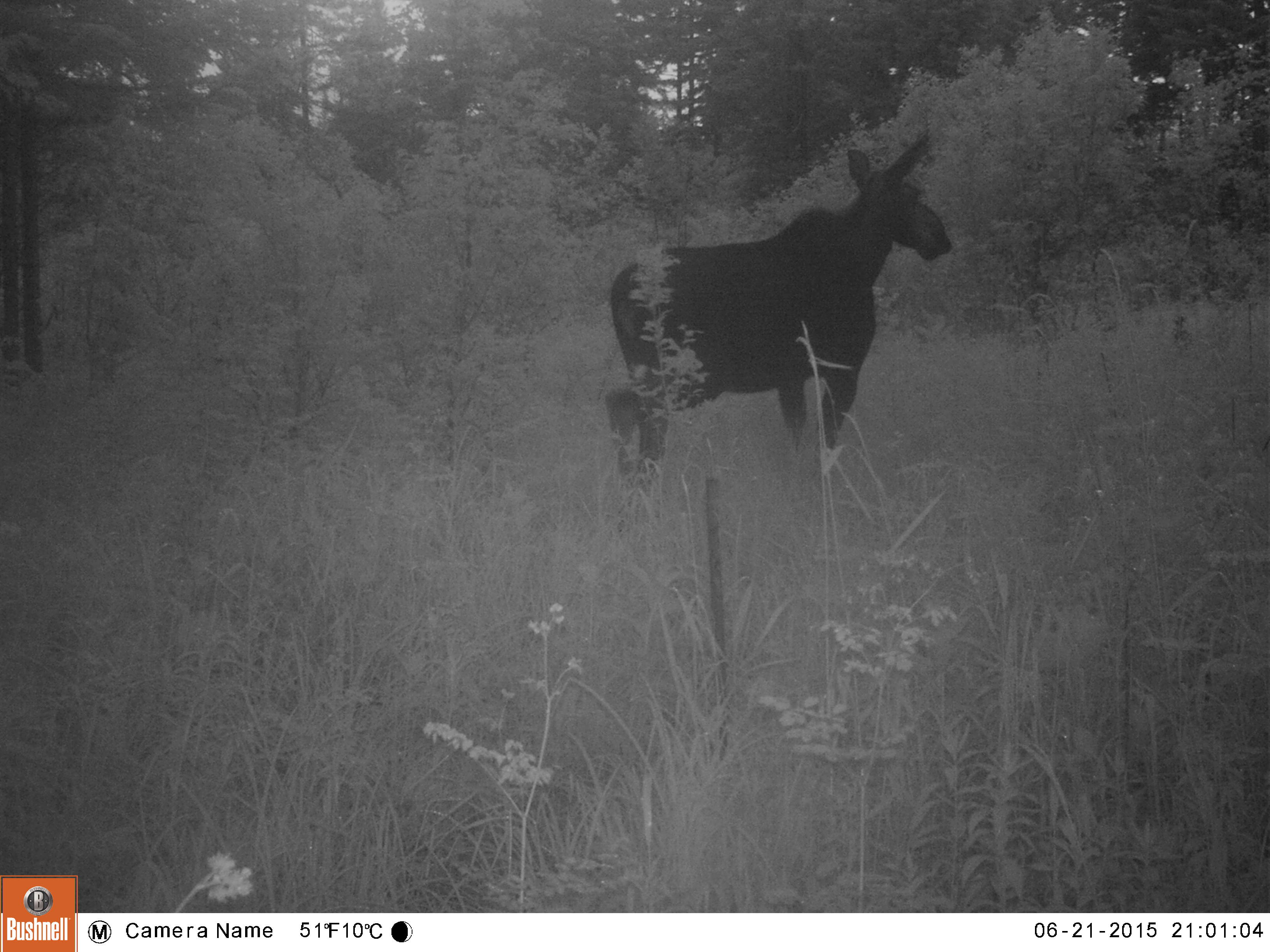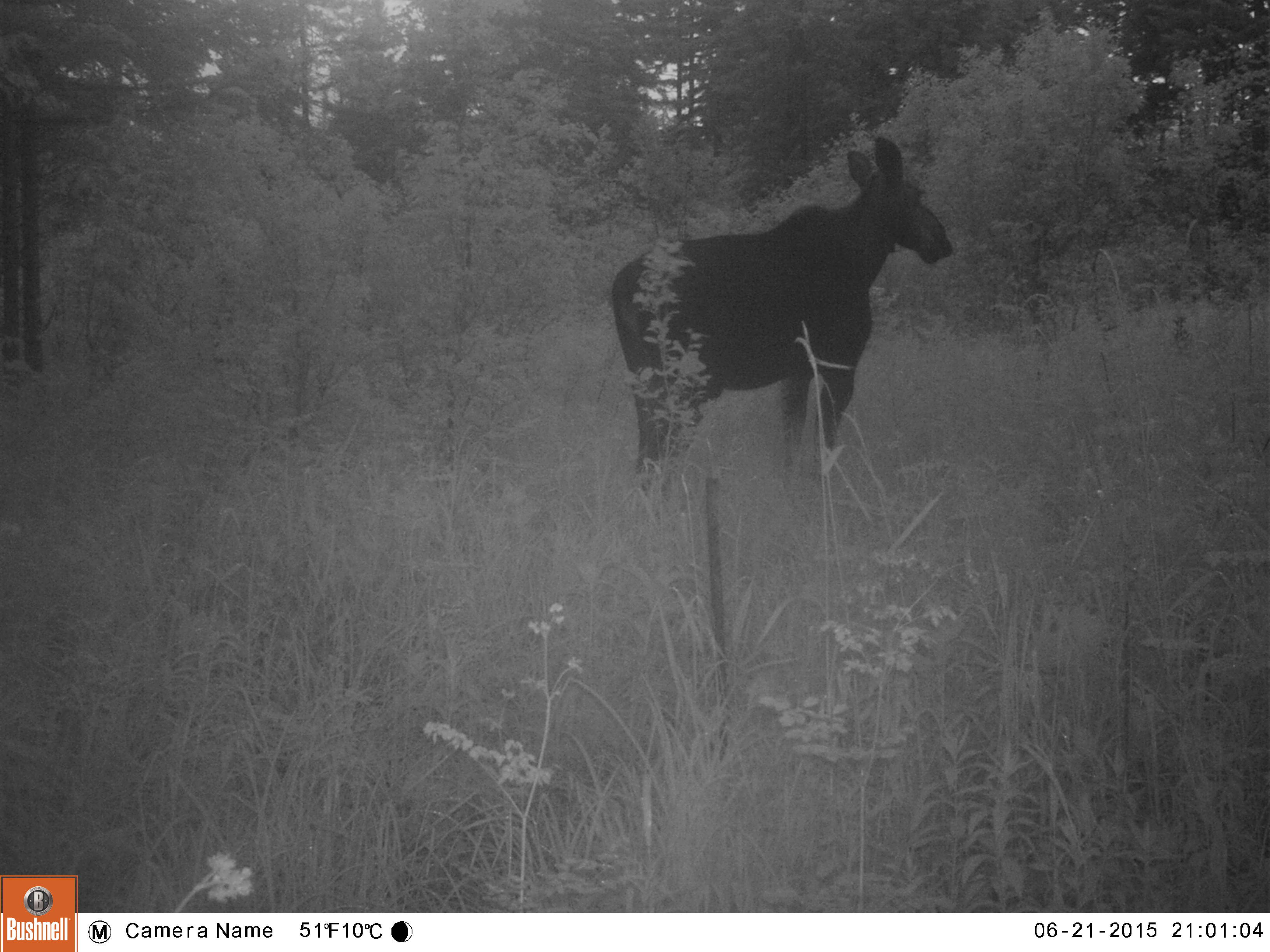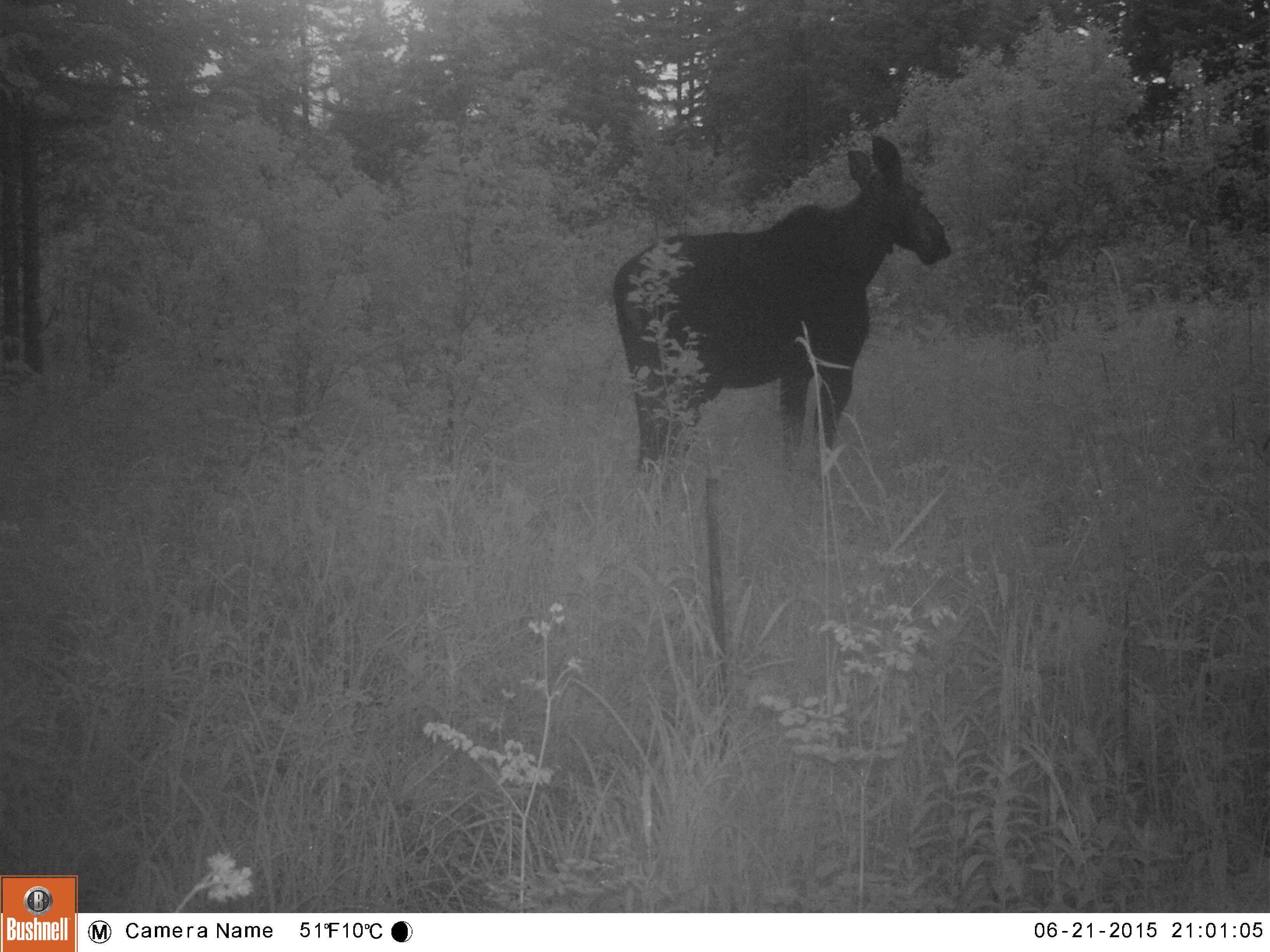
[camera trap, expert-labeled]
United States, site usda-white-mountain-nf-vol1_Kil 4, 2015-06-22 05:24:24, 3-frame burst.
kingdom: Animalia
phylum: Chordata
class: Mammalia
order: Artiodactyla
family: Cervidae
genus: Alces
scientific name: Alces alces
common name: moose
Moose (Alces alces).